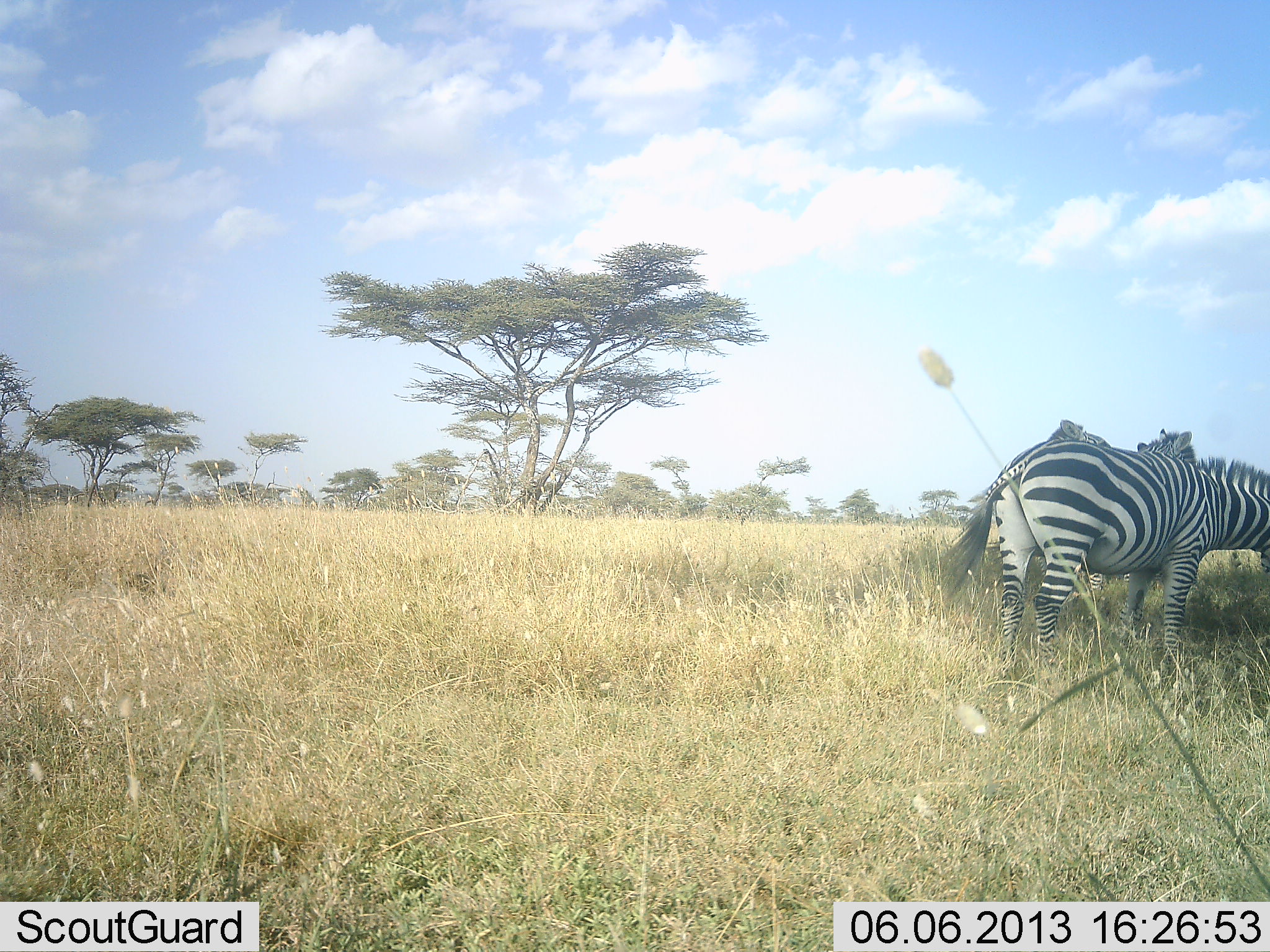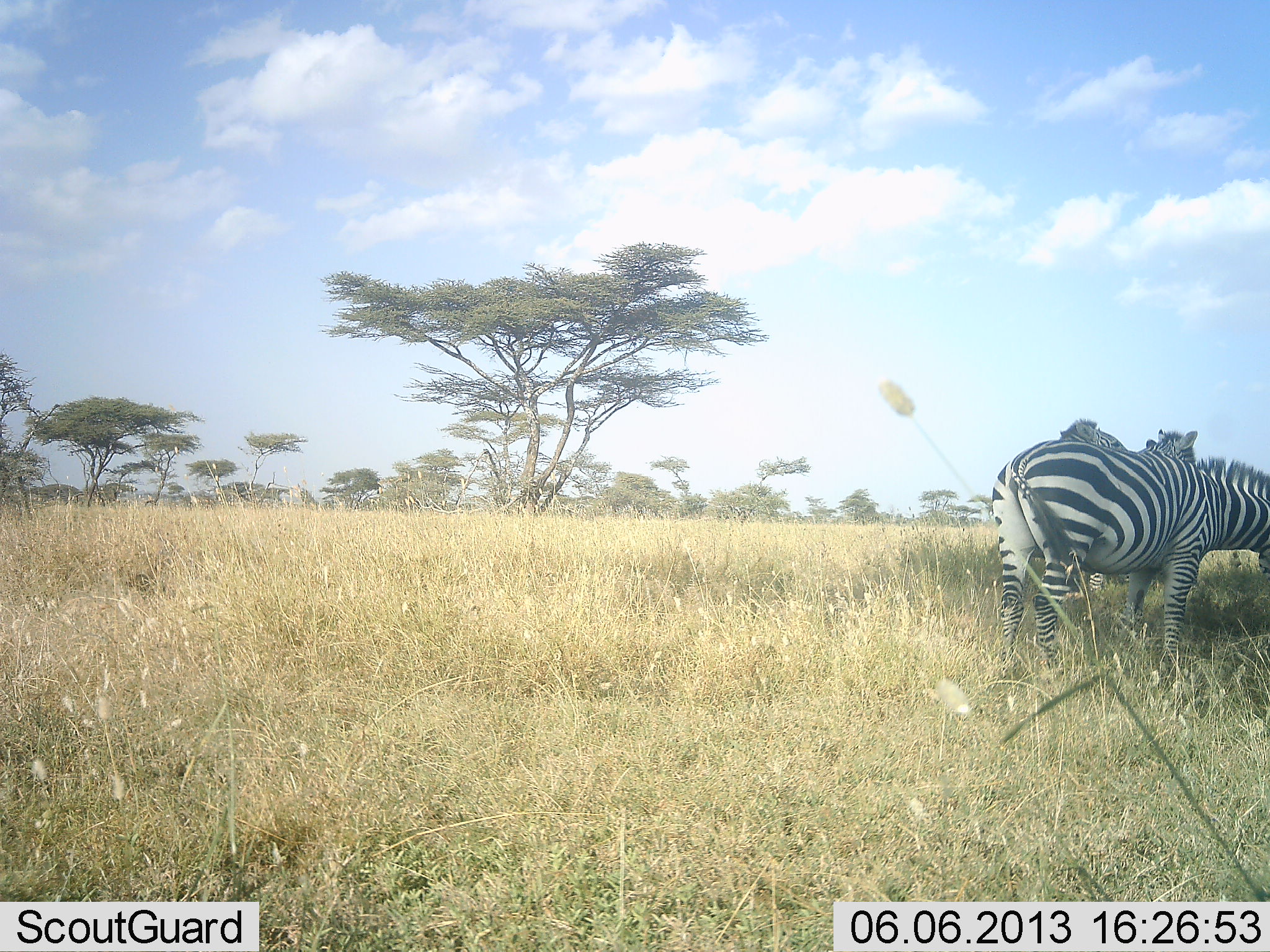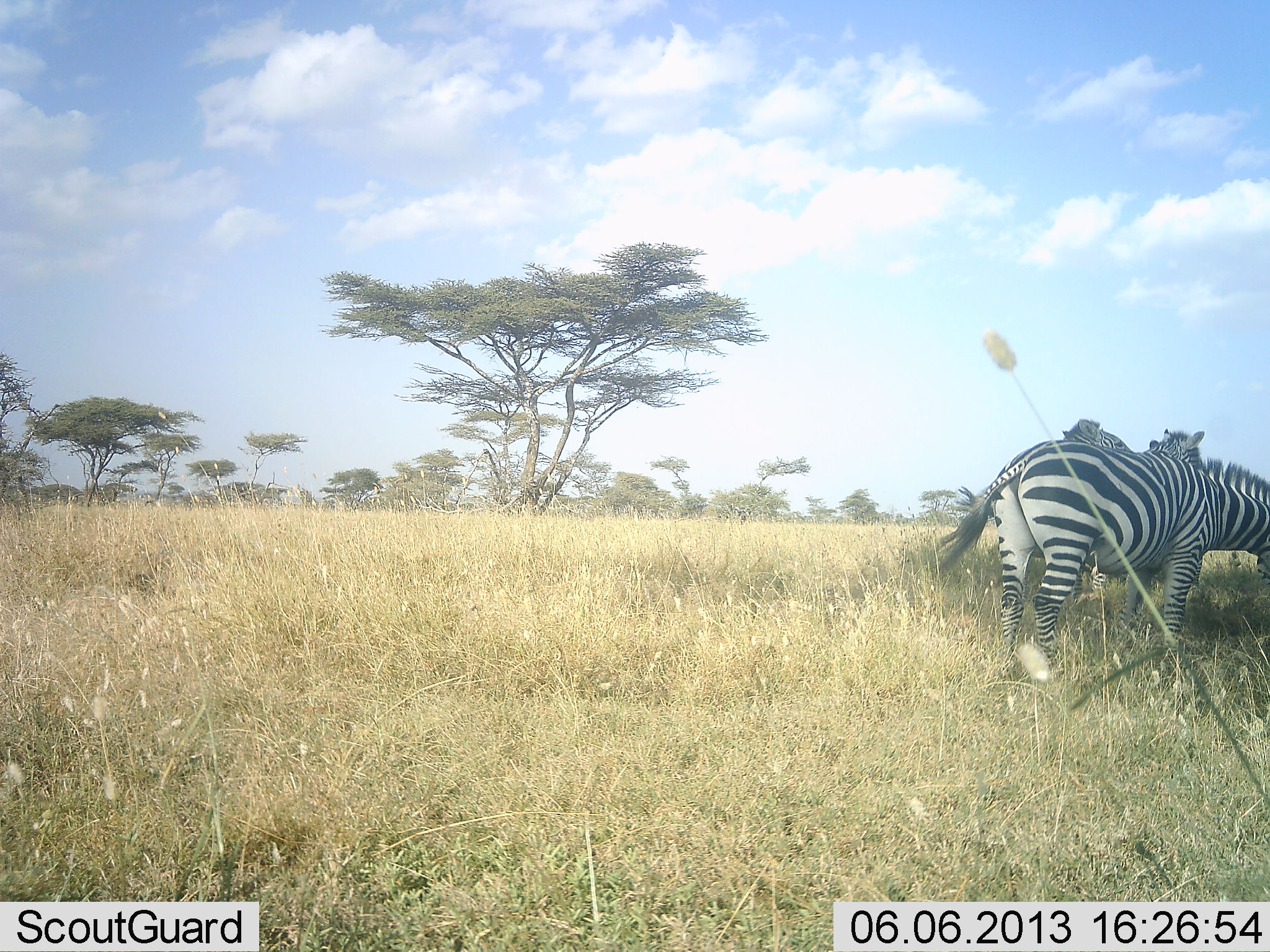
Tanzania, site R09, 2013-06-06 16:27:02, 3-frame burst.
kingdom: Animalia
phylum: Chordata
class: Mammalia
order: Perissodactyla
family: Equidae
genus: Equus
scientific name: Equus quagga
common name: plains zebra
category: zebra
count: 3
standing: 90%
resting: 0%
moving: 0%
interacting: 20%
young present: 0%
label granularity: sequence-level